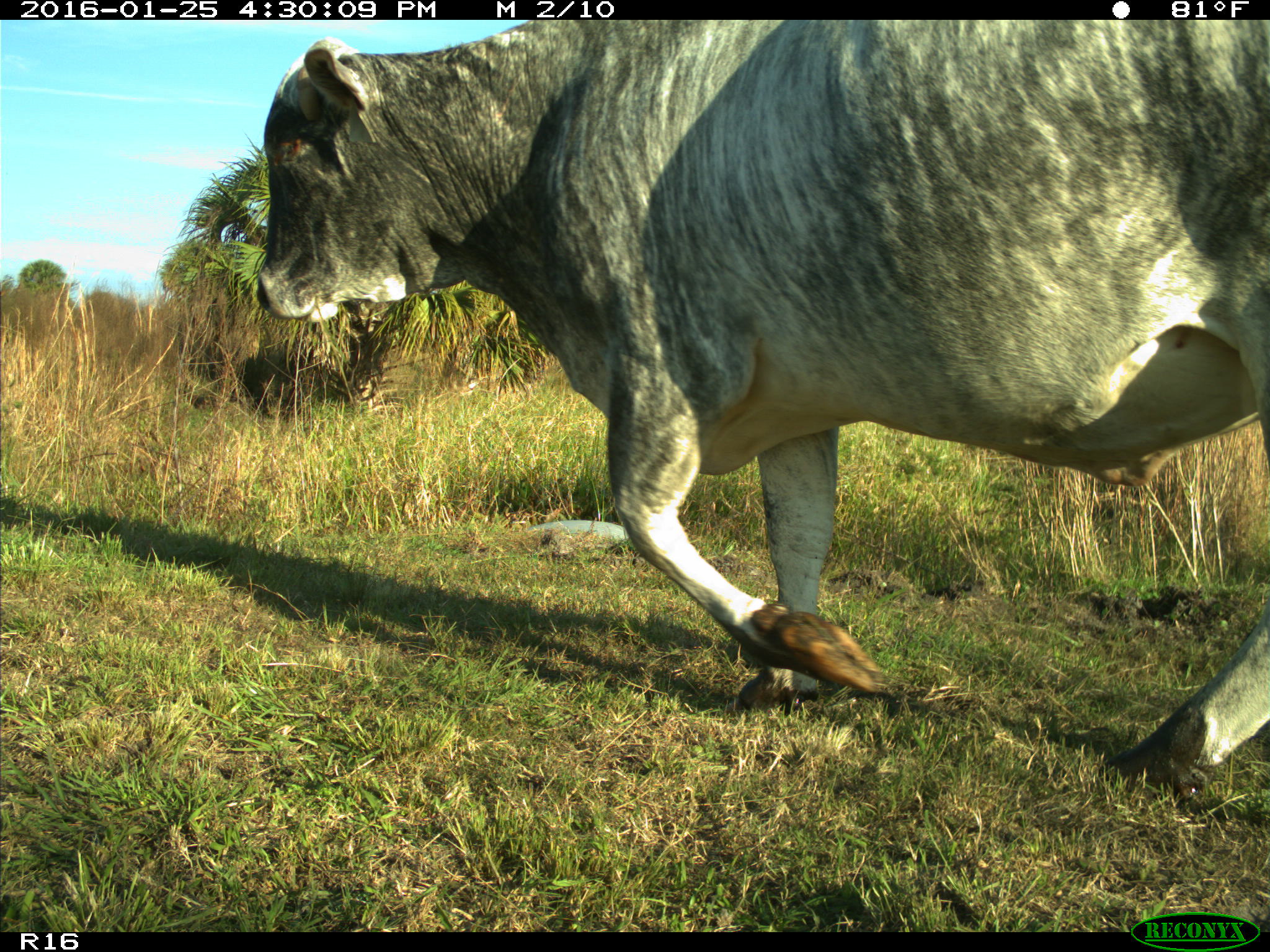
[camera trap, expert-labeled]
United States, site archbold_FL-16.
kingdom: Animalia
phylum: Chordata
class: Mammalia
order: Artiodactyla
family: Bovidae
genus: Bos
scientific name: Bos taurus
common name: domestic cow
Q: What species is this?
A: Bos taurus (domestic cow).